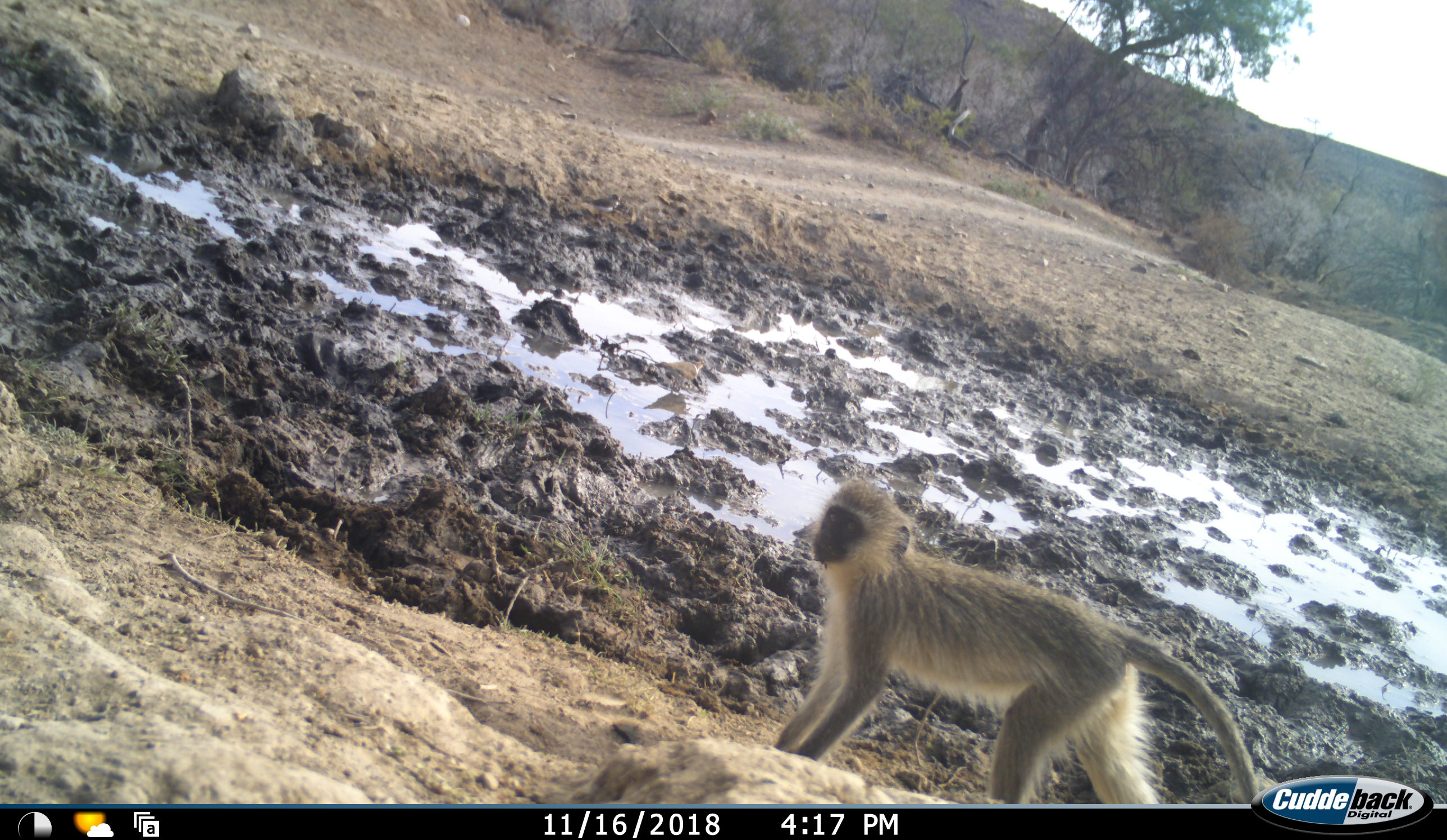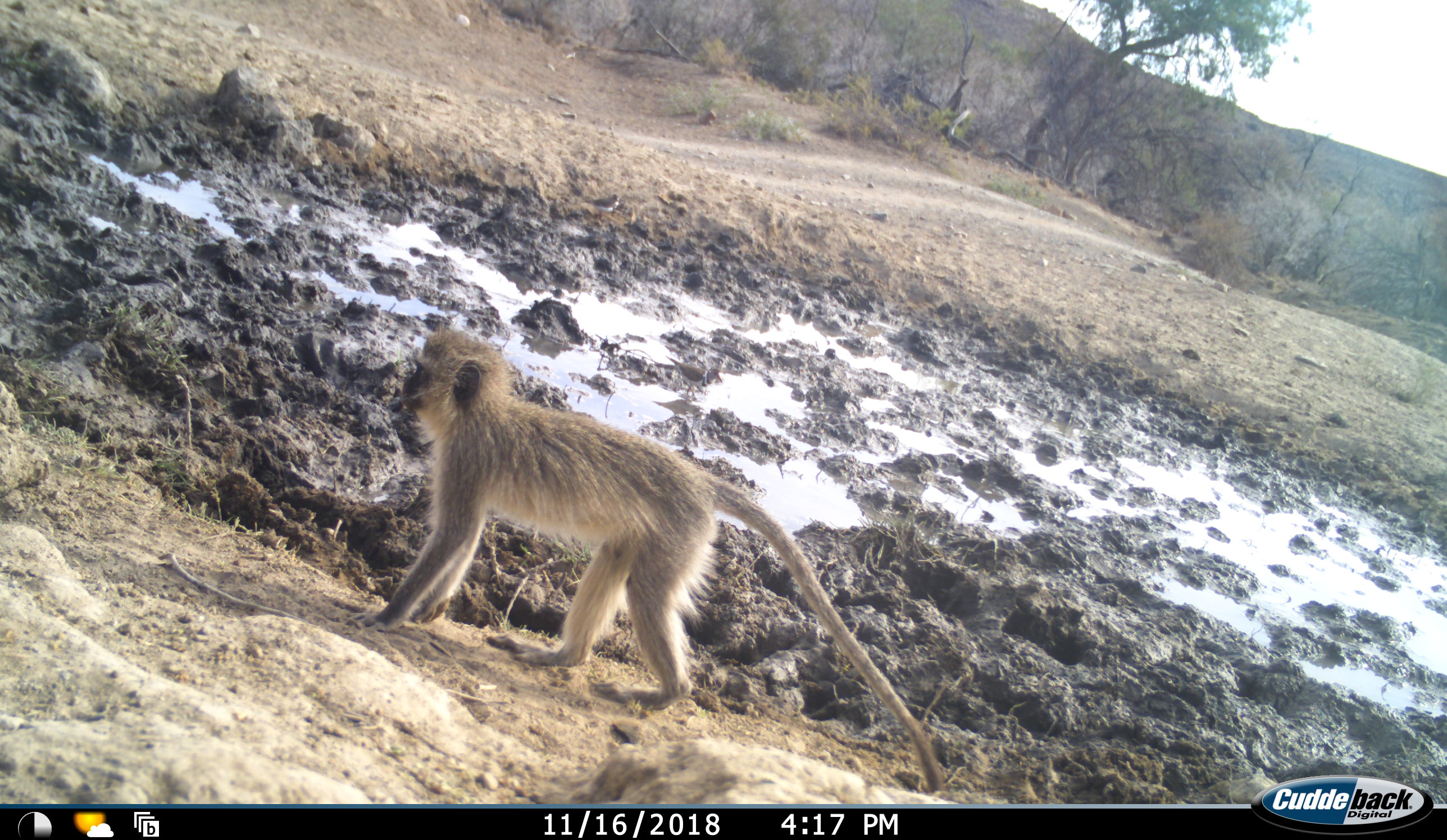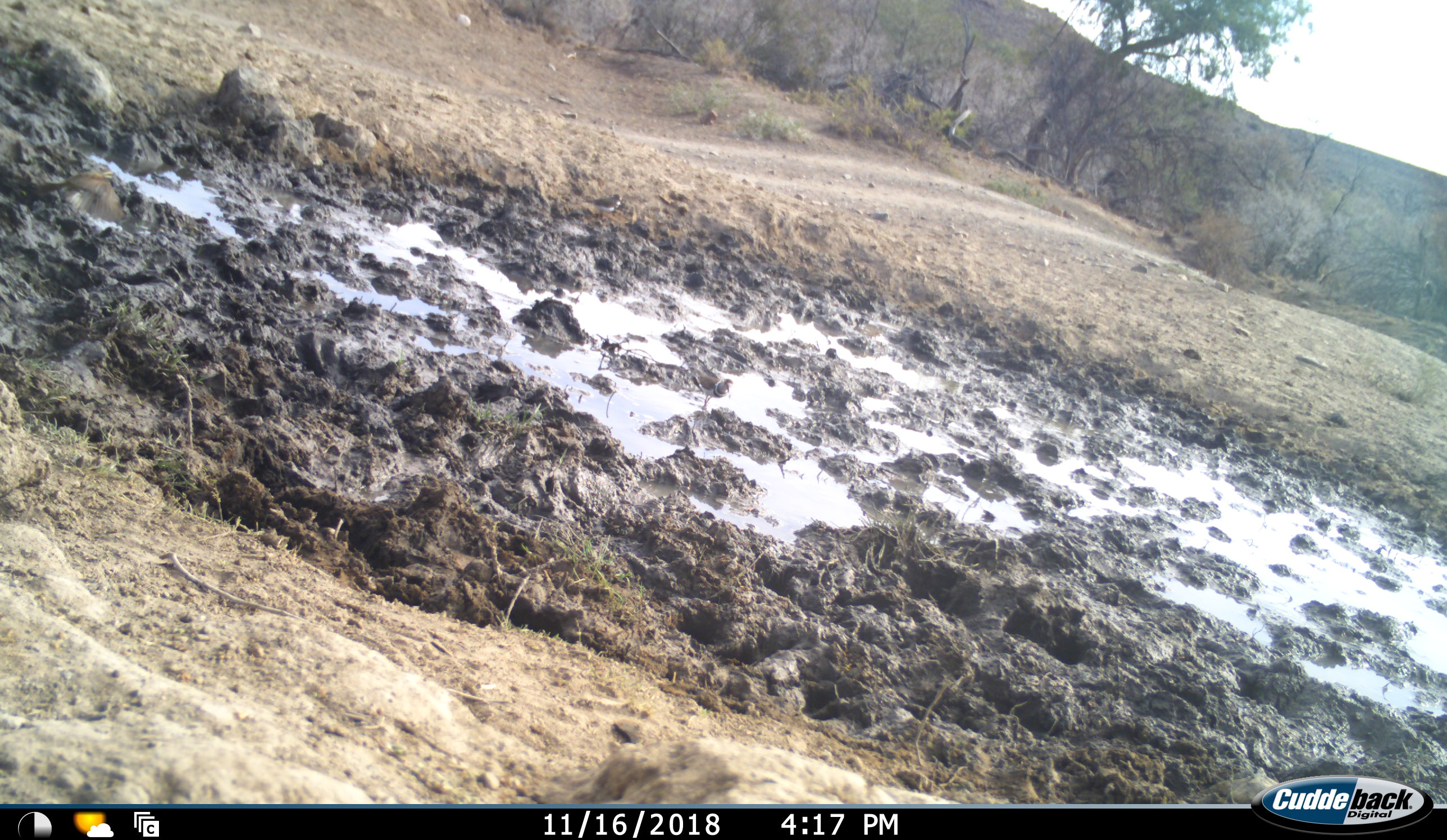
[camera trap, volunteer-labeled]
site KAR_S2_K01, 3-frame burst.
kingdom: Animalia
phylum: Chordata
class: Mammalia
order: Primates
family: Cercopithecidae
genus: Chlorocebus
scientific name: Chlorocebus pygerythrus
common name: vervet monkey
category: monkeyvervet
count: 1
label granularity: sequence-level